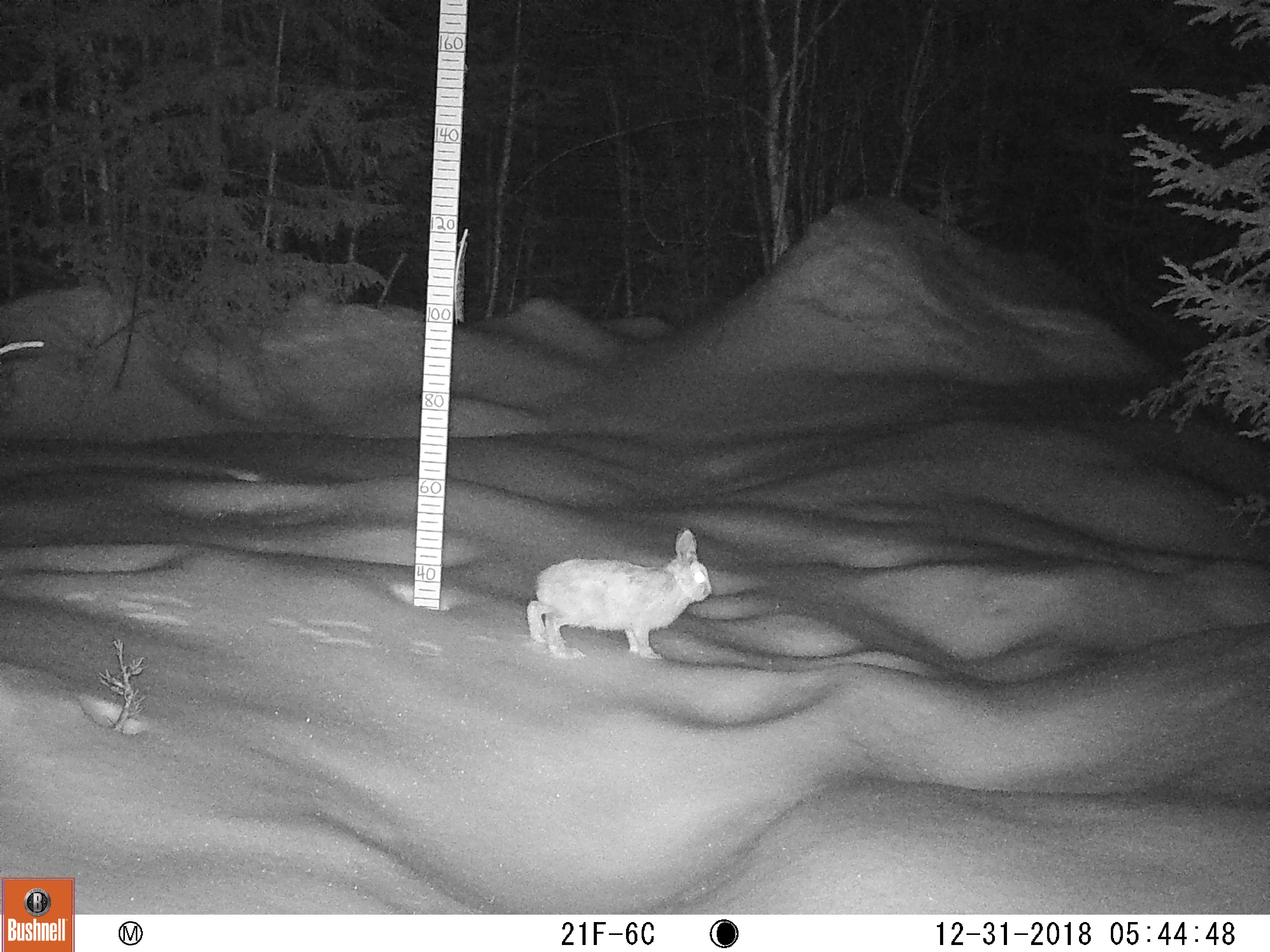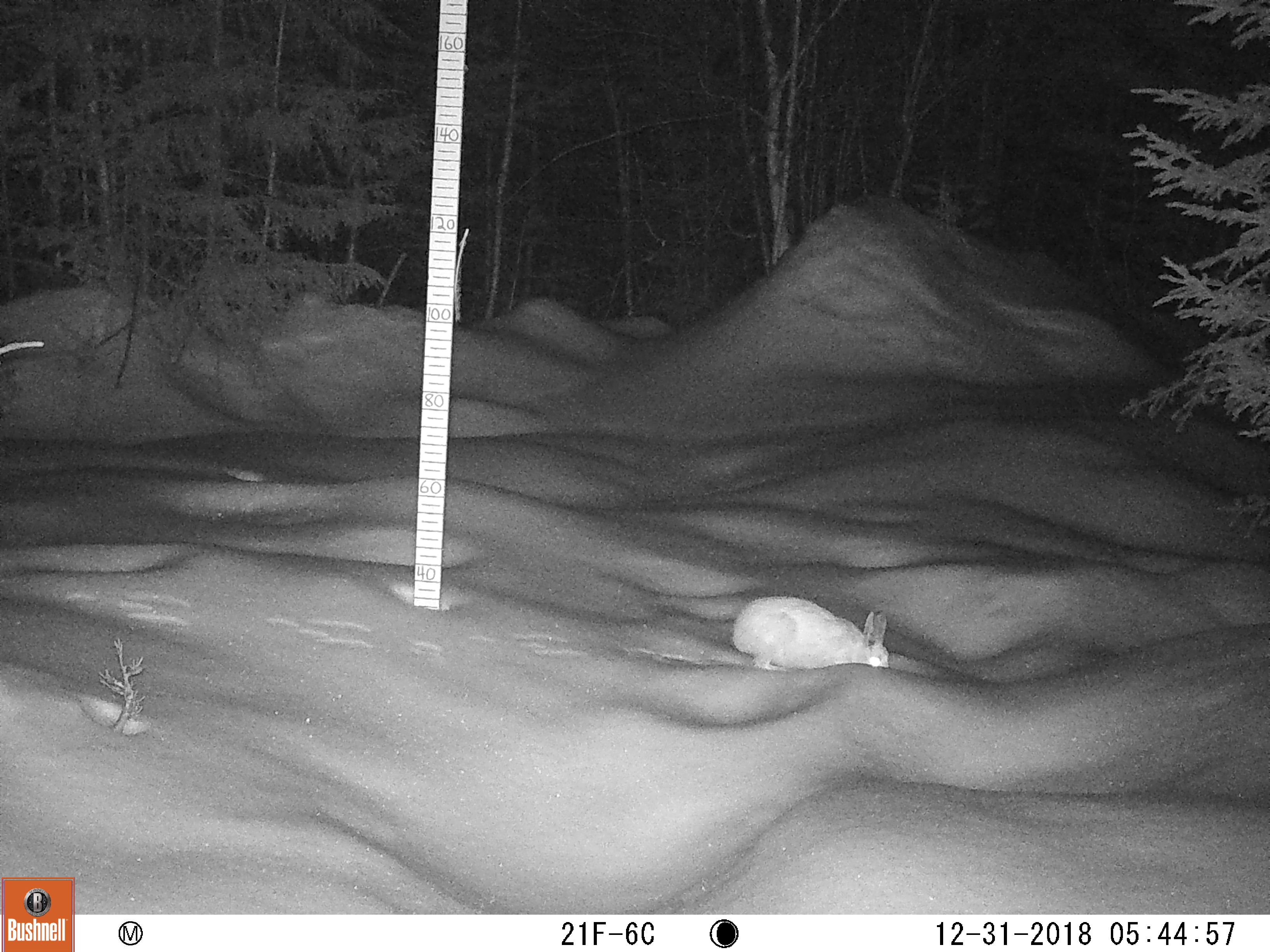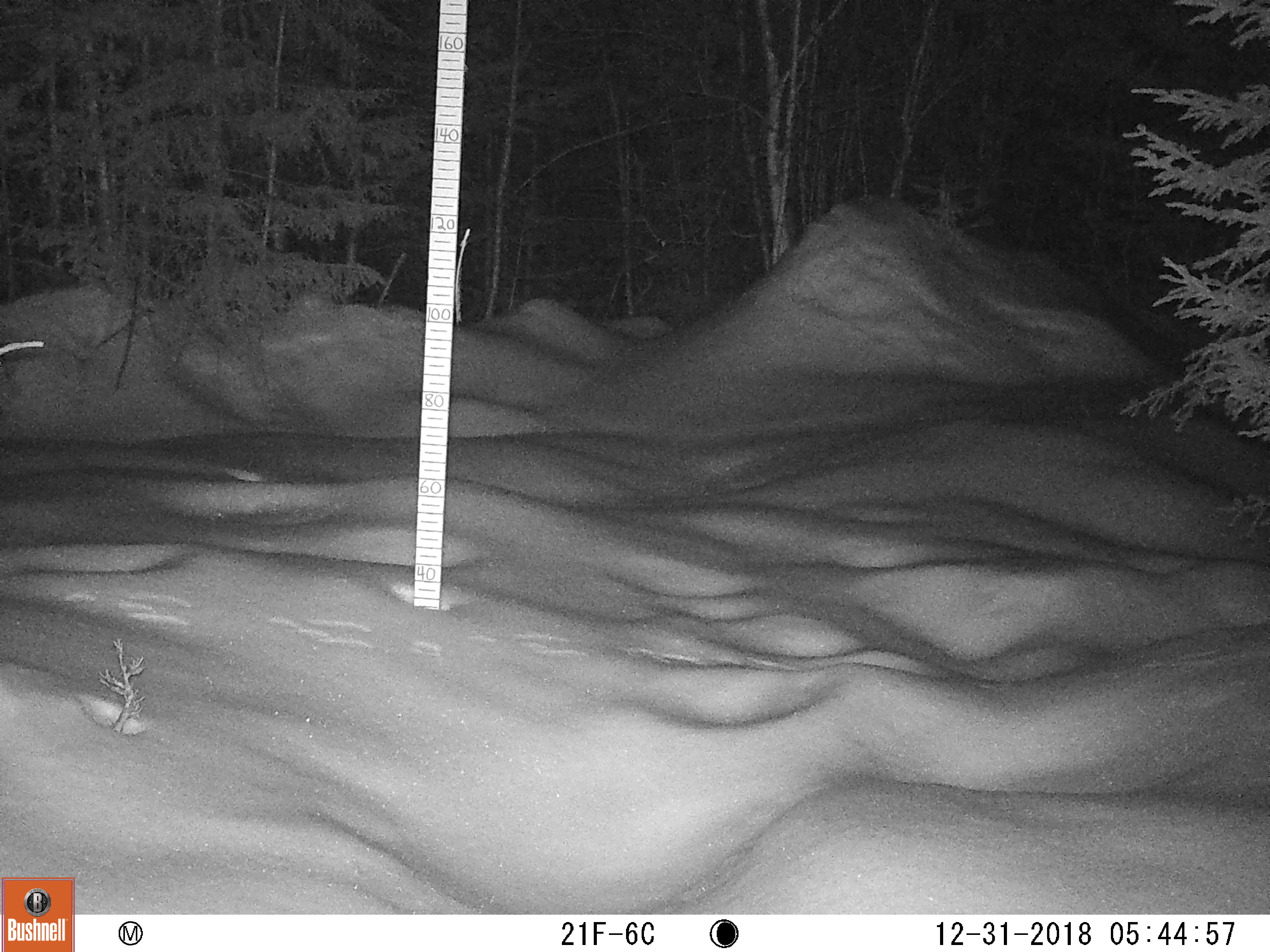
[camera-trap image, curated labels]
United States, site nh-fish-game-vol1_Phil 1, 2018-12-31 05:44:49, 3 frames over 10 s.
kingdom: Animalia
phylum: Chordata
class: Mammalia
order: Lagomorpha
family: Leporidae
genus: Lepus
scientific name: Lepus americanus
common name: snowshoe hare